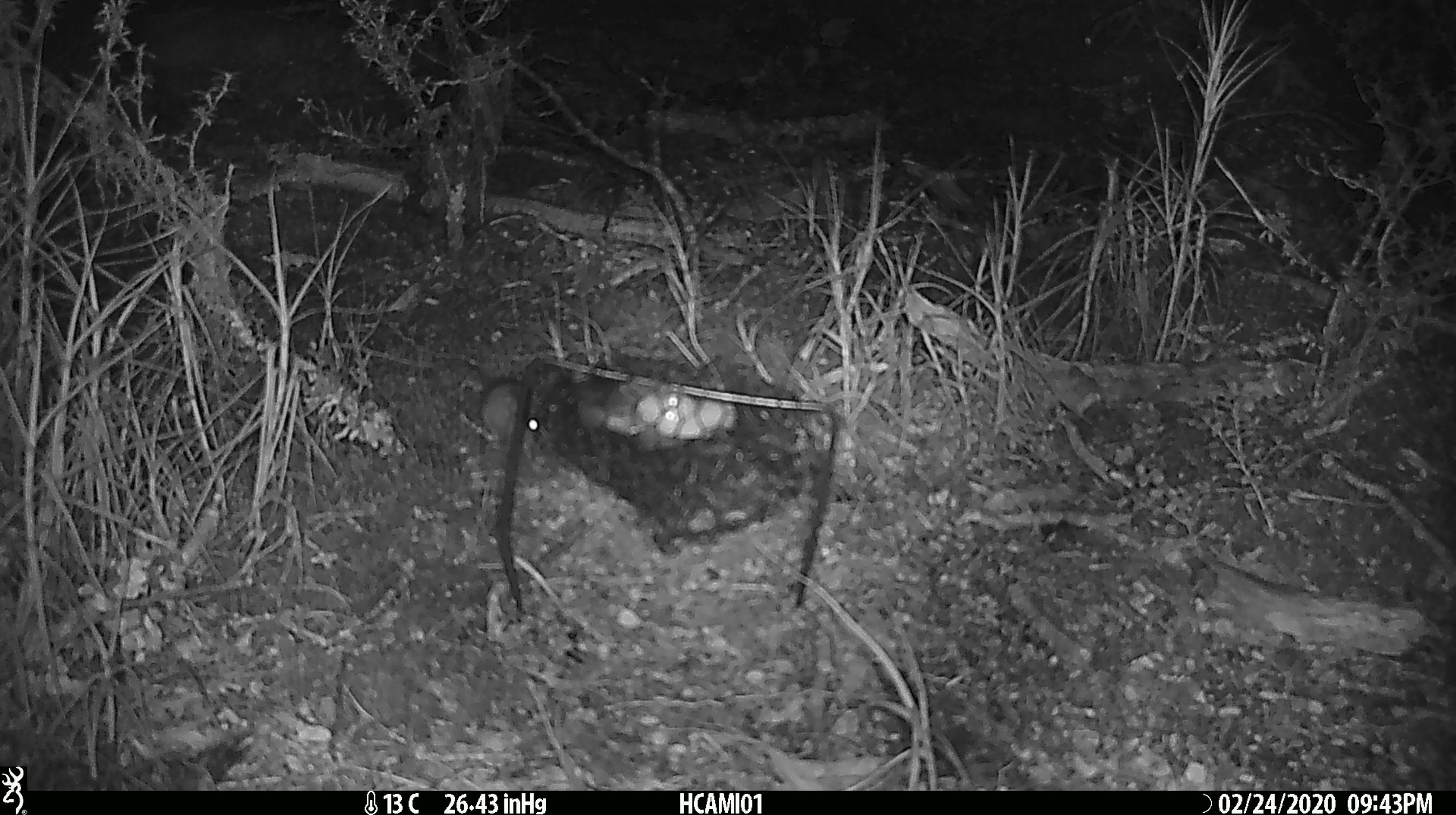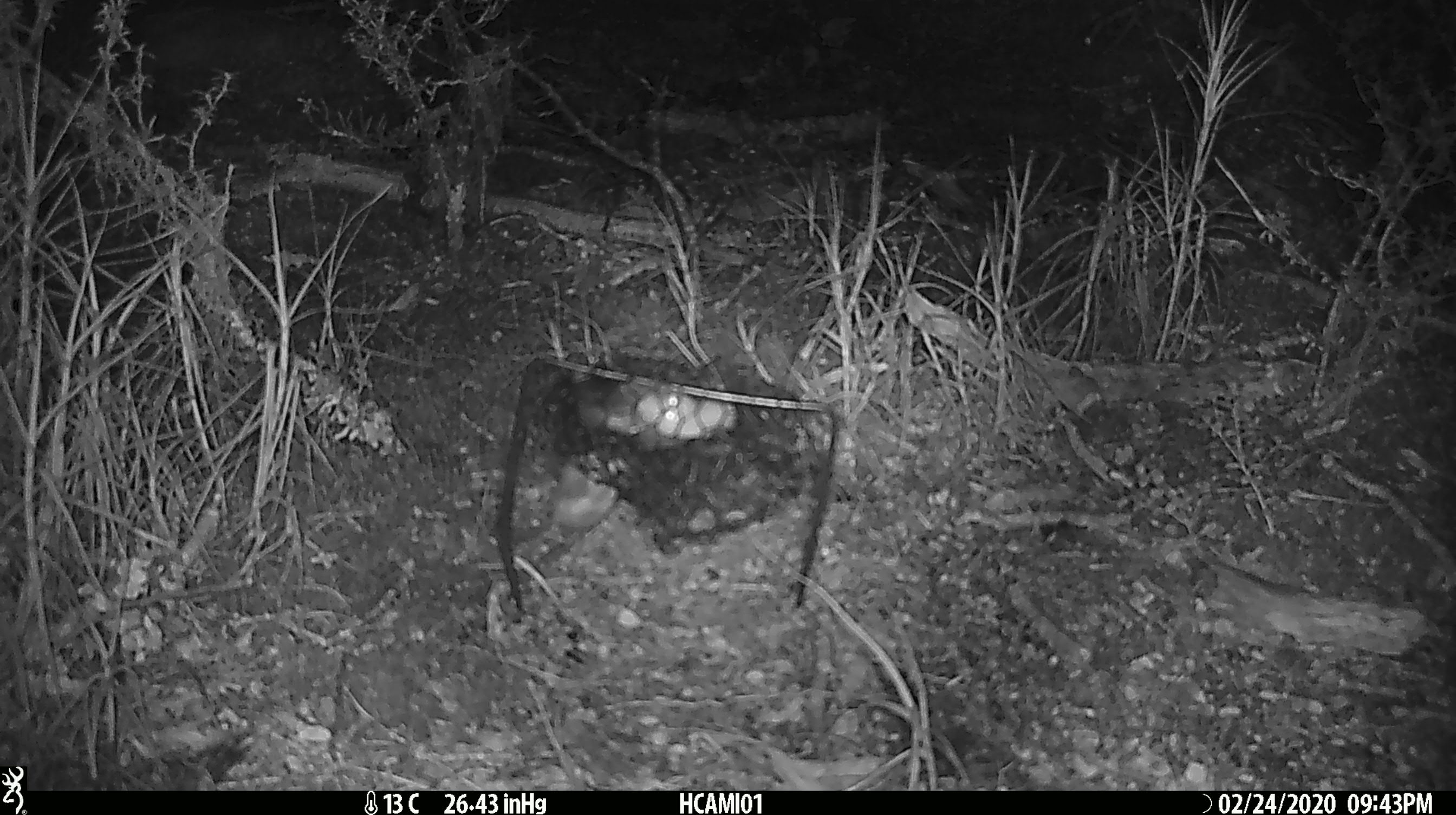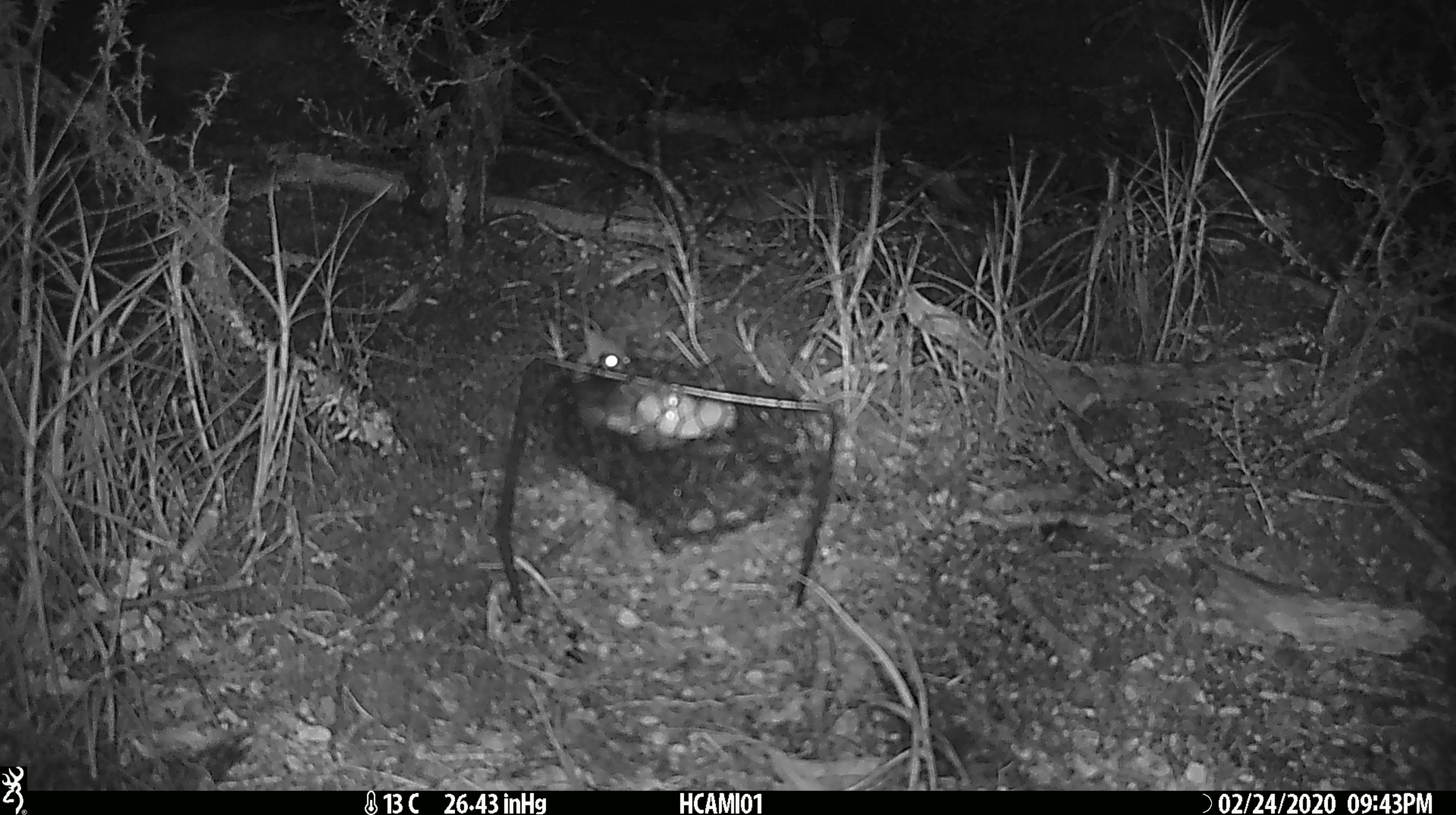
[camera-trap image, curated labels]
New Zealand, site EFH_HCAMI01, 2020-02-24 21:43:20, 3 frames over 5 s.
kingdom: Animalia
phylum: Chordata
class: Mammalia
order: Rodentia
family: Muridae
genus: Mus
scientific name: Mus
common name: mouse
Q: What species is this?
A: Mouse (Mus).